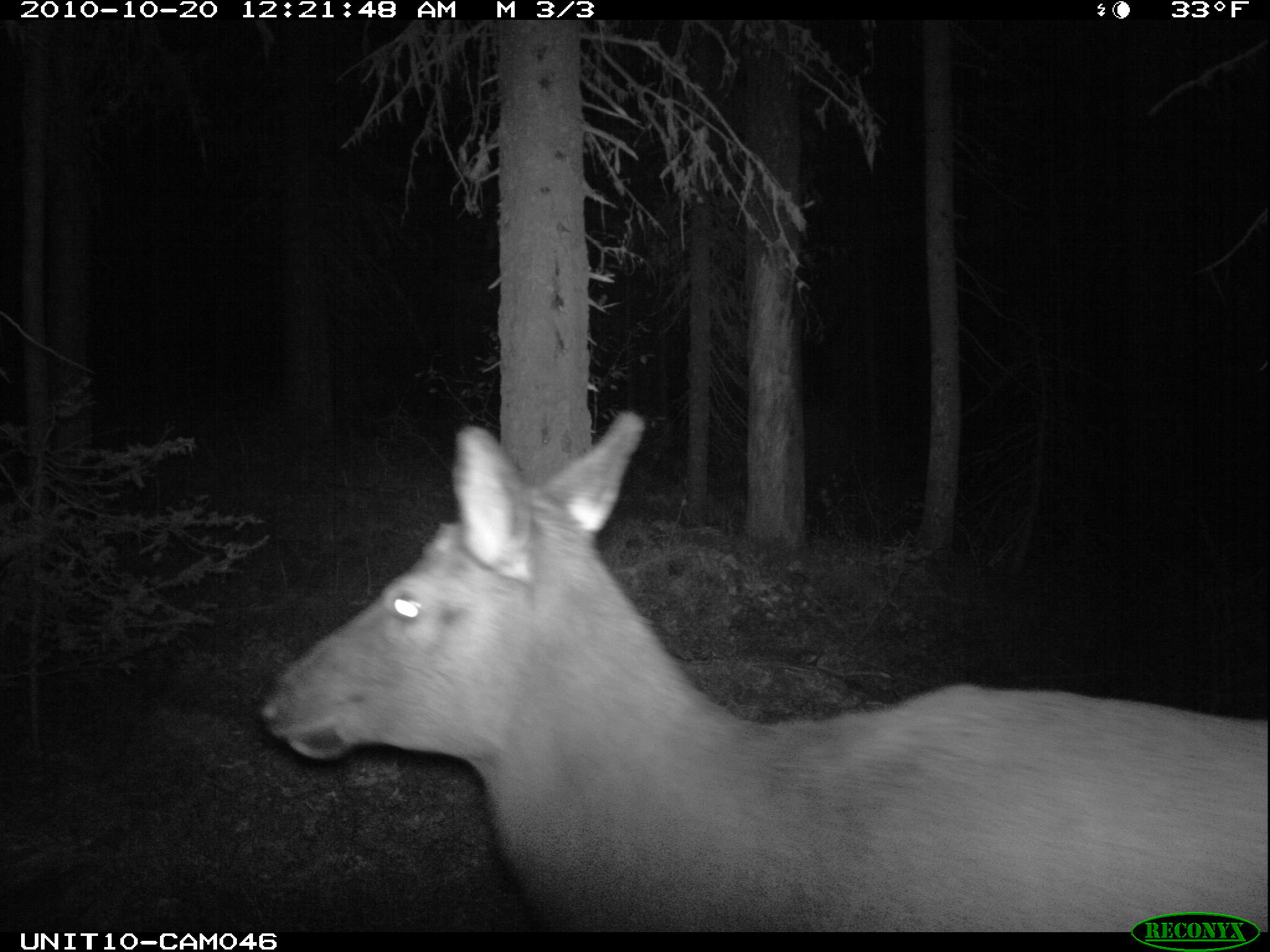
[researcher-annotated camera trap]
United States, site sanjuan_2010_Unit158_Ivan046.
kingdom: Animalia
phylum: Chordata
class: Mammalia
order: Artiodactyla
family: Cervidae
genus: Cervus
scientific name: Cervus elaphus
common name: red deer